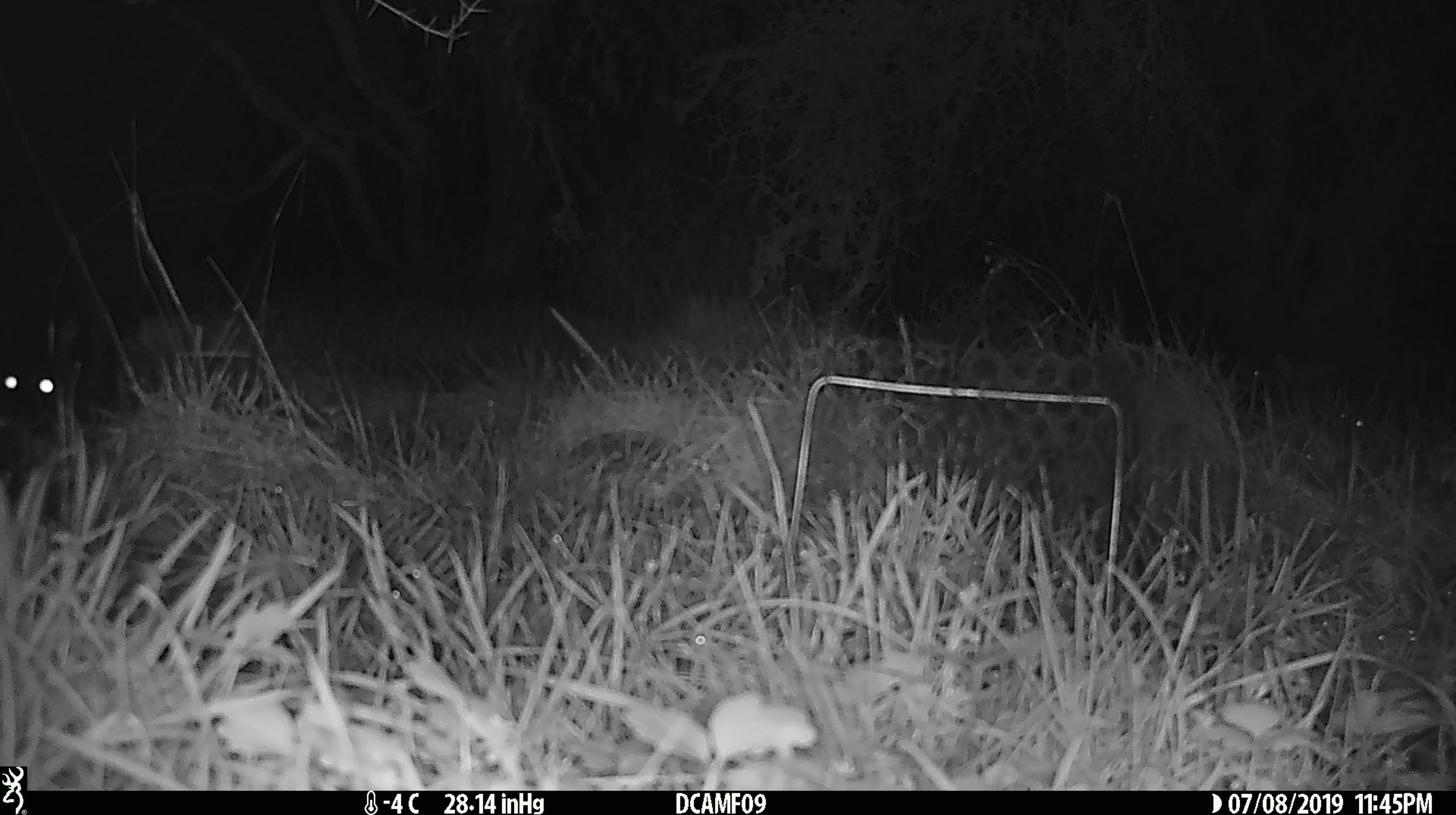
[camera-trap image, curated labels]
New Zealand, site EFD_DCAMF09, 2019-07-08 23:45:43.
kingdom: Animalia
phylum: Chordata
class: Mammalia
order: Diprotodontia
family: Phalangeridae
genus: Trichosurus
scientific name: Trichosurus vulpecula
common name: common brushtail possum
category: possum